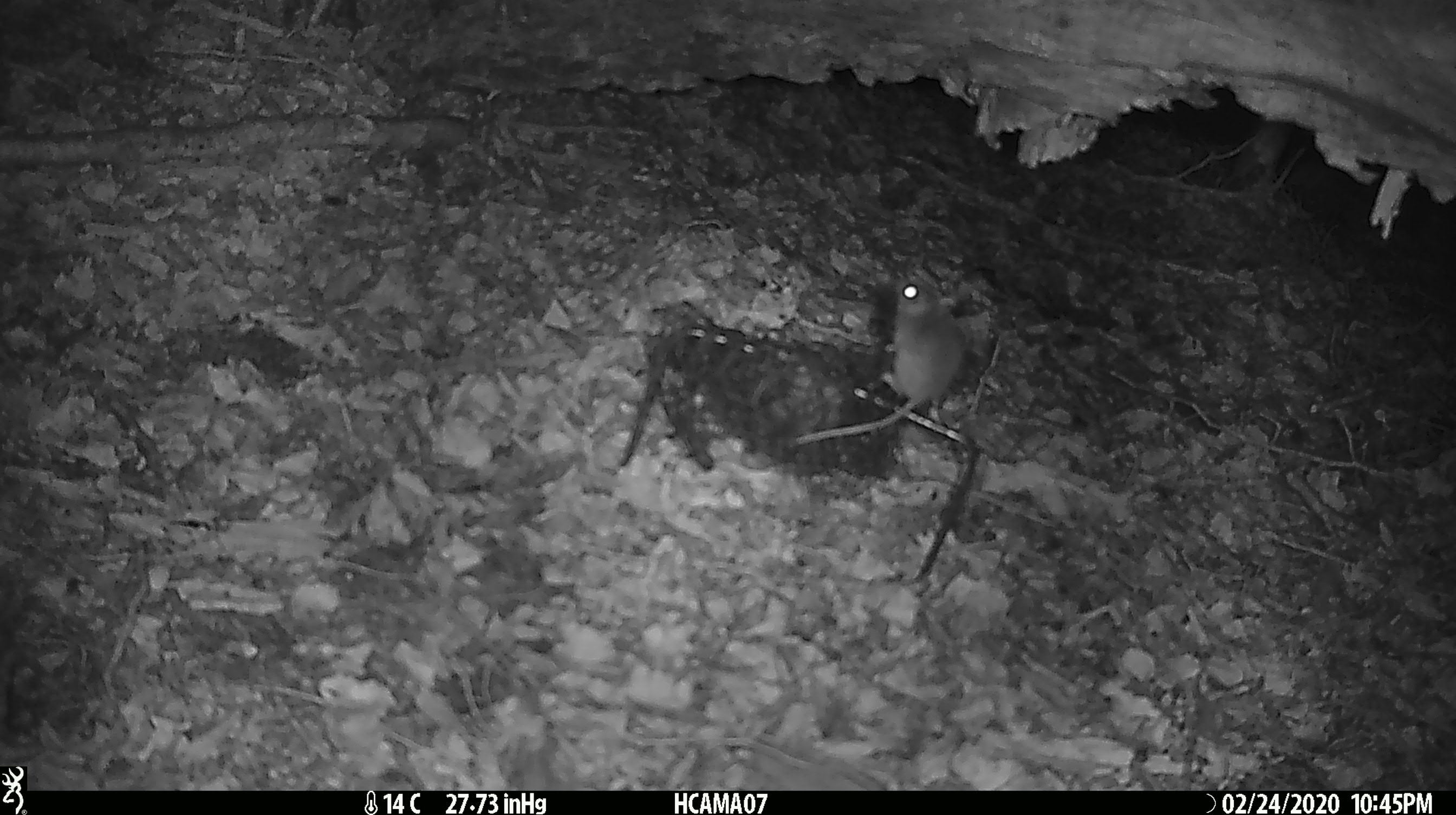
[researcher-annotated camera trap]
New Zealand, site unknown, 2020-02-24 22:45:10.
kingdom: Animalia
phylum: Chordata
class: Mammalia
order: Rodentia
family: Muridae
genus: Mus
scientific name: Mus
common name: mouse